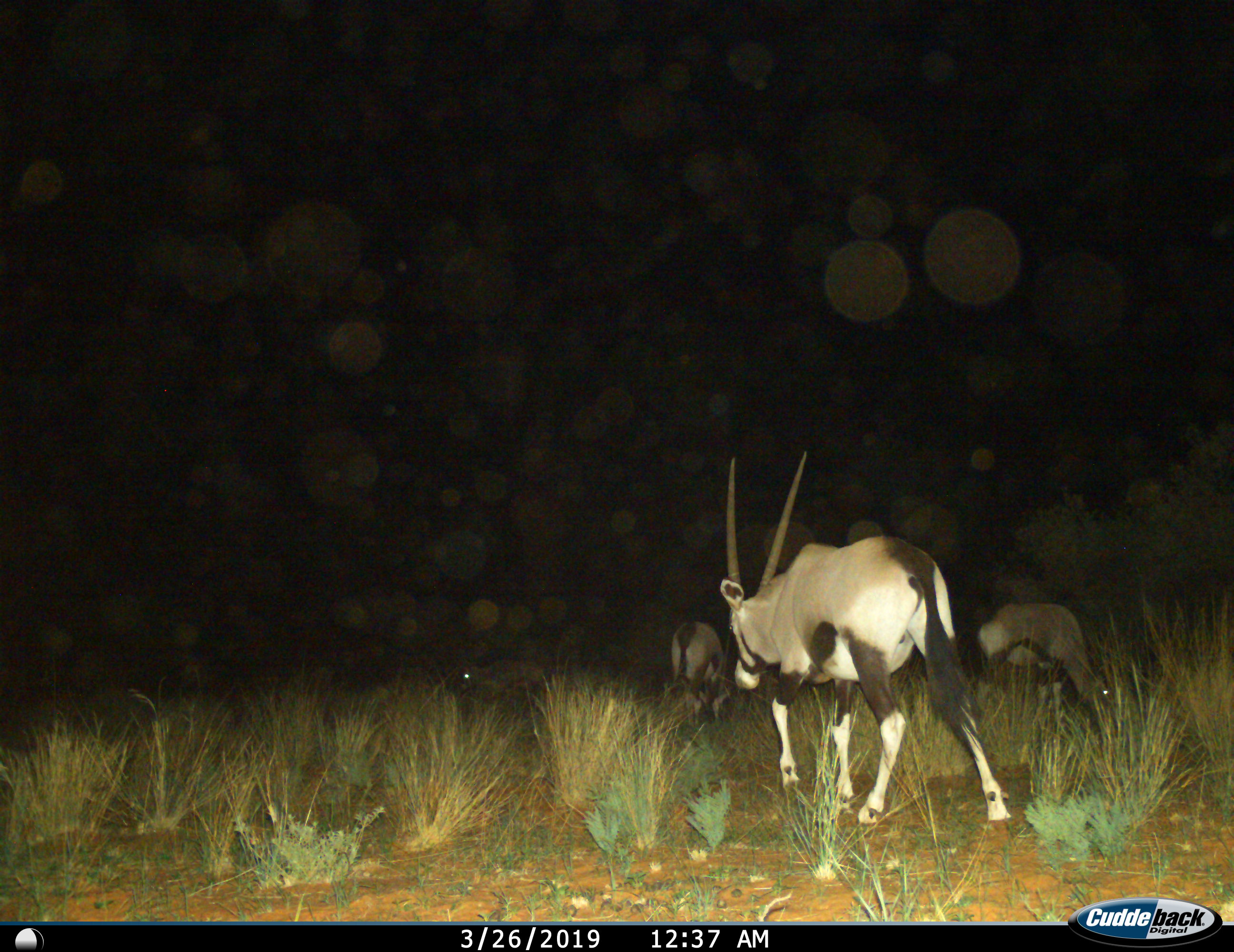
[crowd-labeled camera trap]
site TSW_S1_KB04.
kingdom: Animalia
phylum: Chordata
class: Mammalia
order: Artiodactyla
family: Bovidae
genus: Oryx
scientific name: Oryx gazella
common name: gemsbok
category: oryx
Oryx (gemsbok) (Oryx gazella), count 4. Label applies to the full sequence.